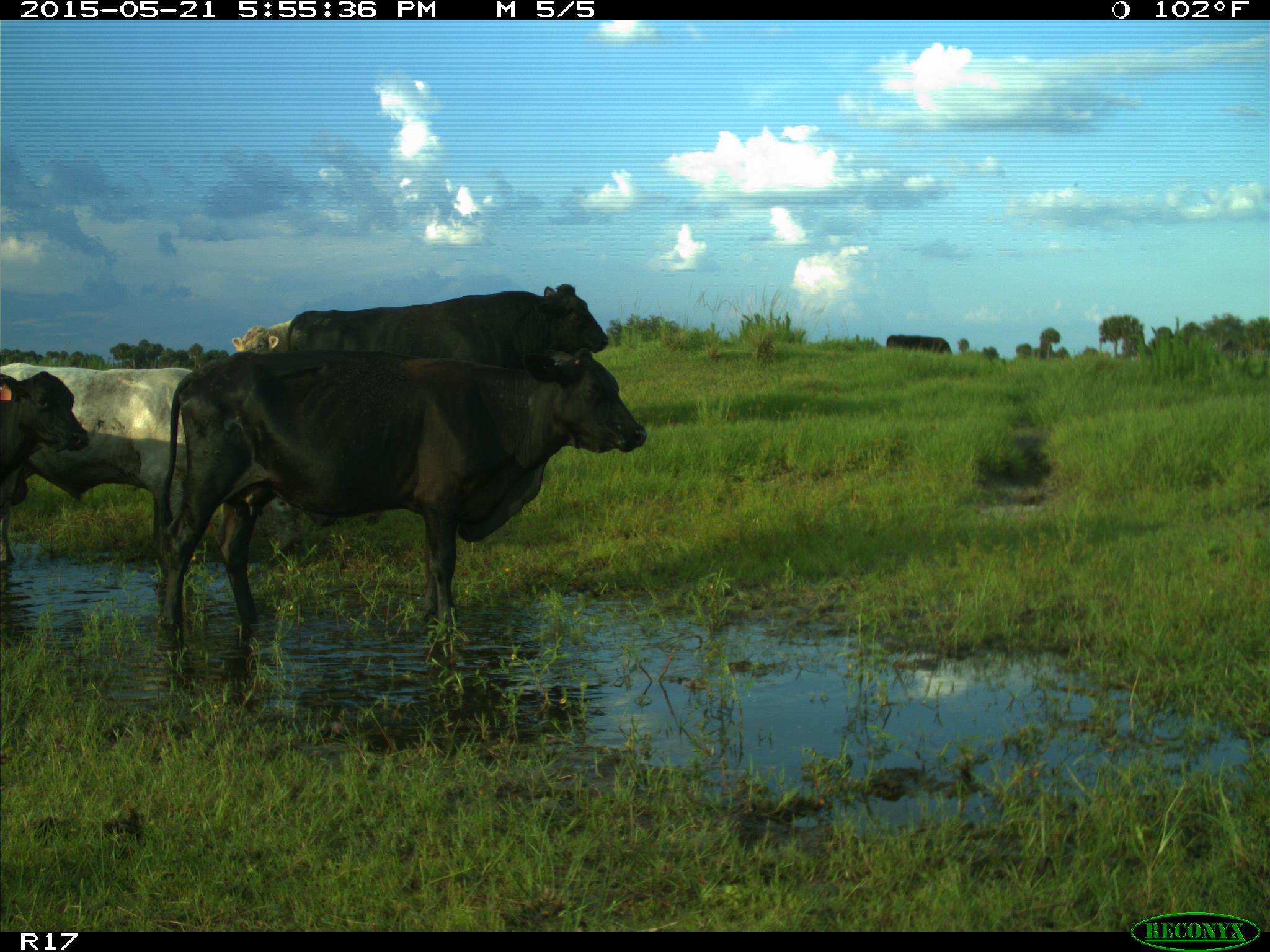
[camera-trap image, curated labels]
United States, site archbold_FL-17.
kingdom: Animalia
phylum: Chordata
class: Mammalia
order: Artiodactyla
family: Bovidae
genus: Bos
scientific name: Bos taurus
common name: domestic cow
Bos taurus (domestic cow).